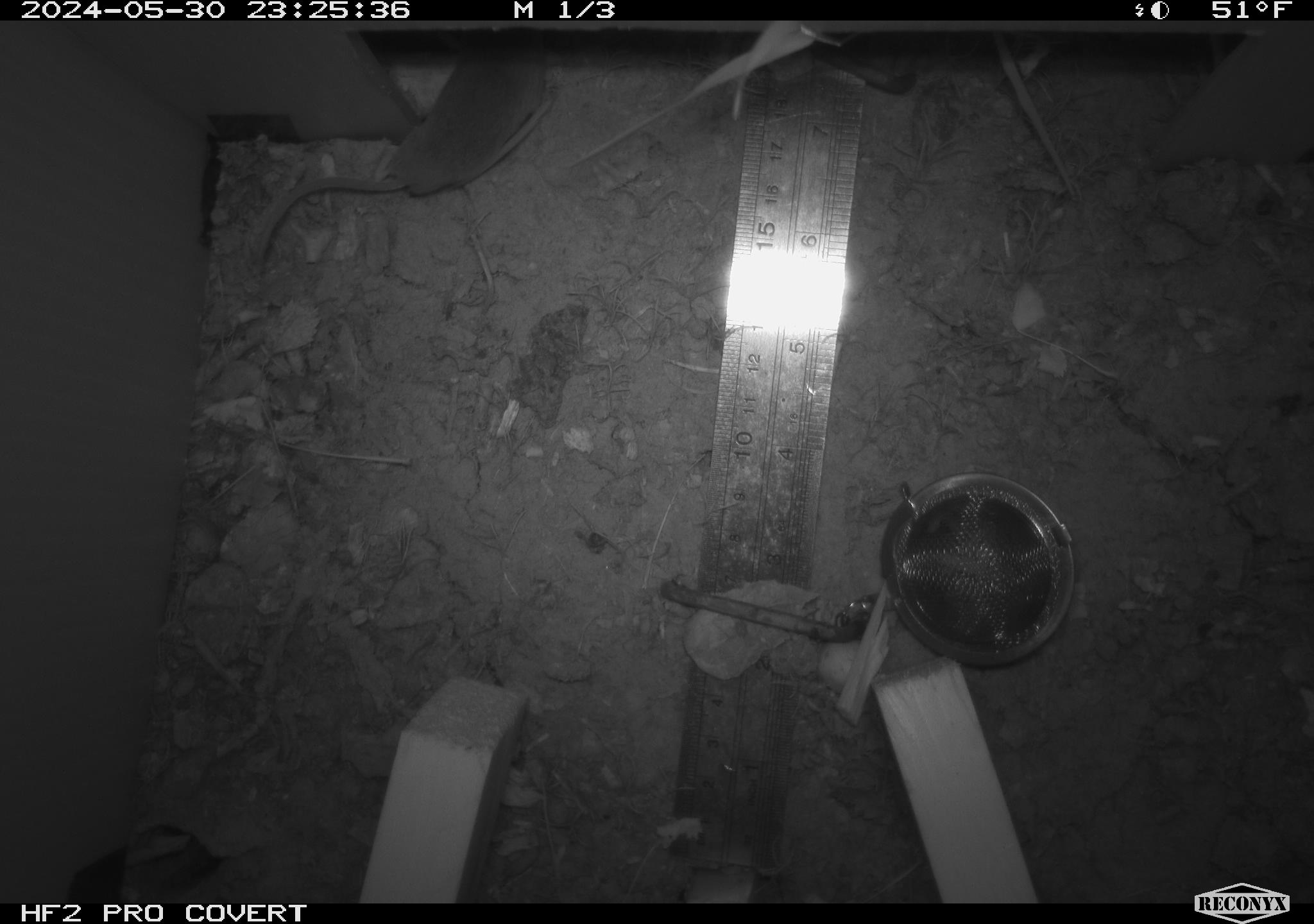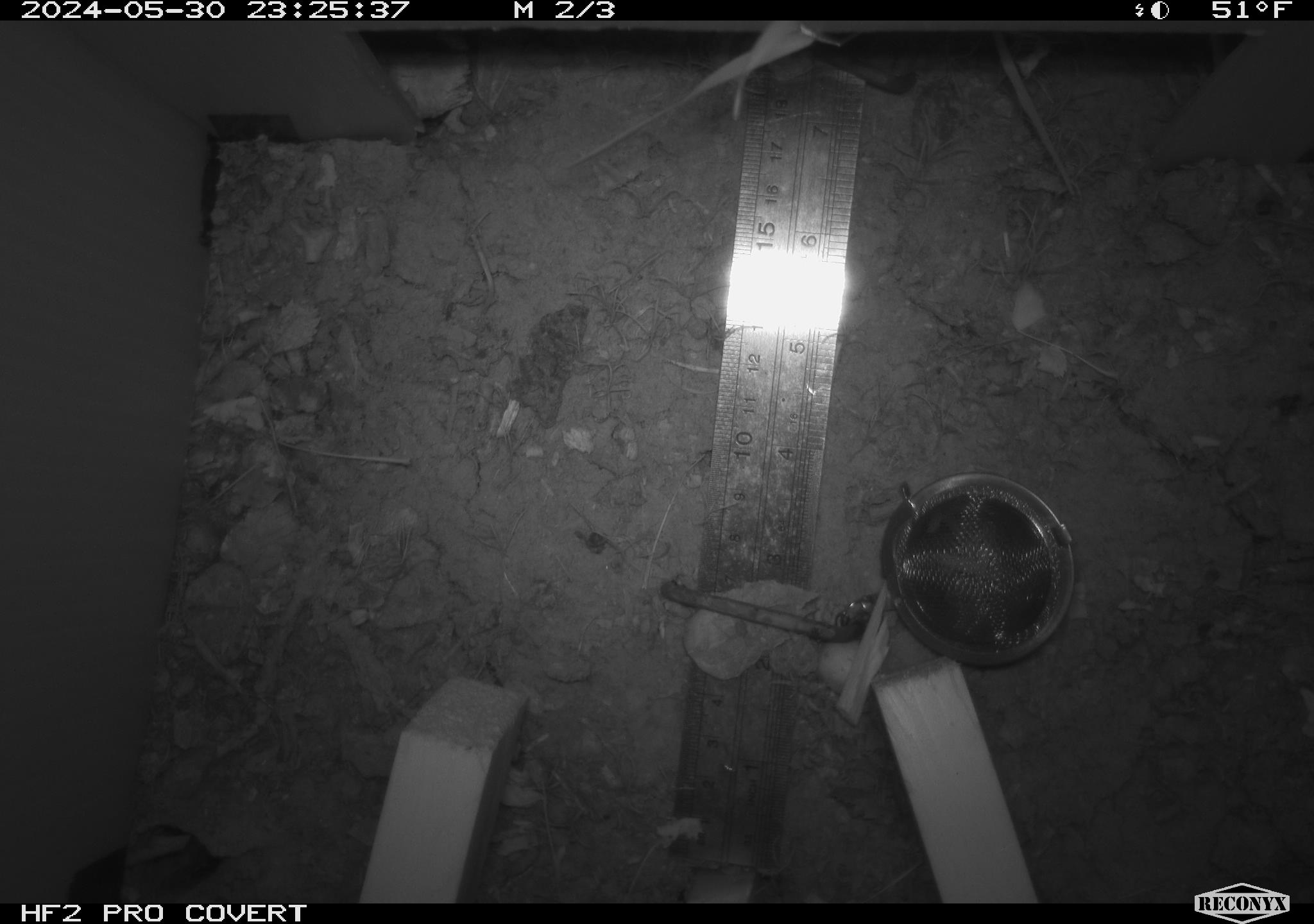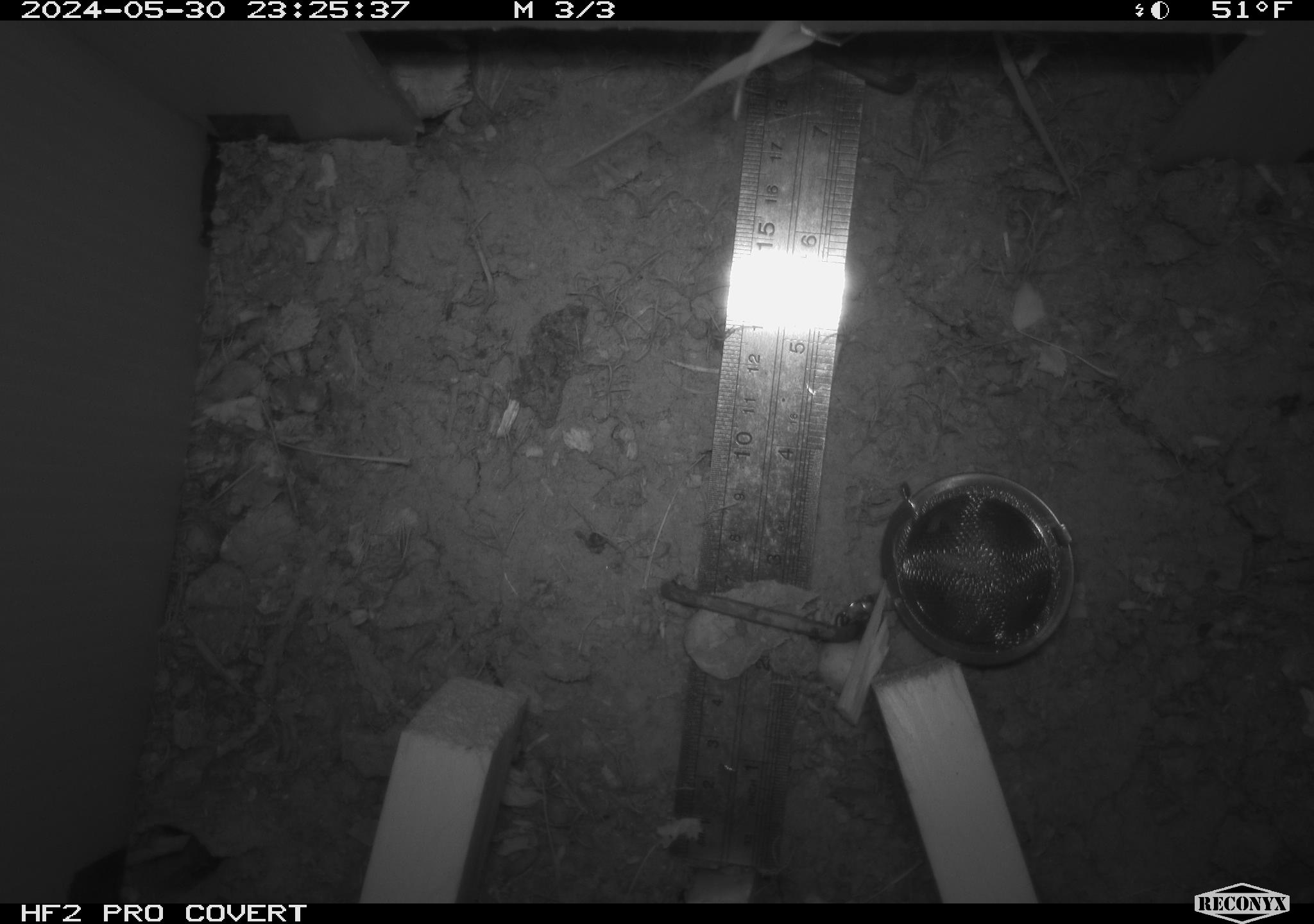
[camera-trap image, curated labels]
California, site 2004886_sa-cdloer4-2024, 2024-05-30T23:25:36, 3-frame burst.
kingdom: Animalia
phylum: Chordata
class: Mammalia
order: Rodentia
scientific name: Rodentia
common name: rodent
Rodent (Rodentia).